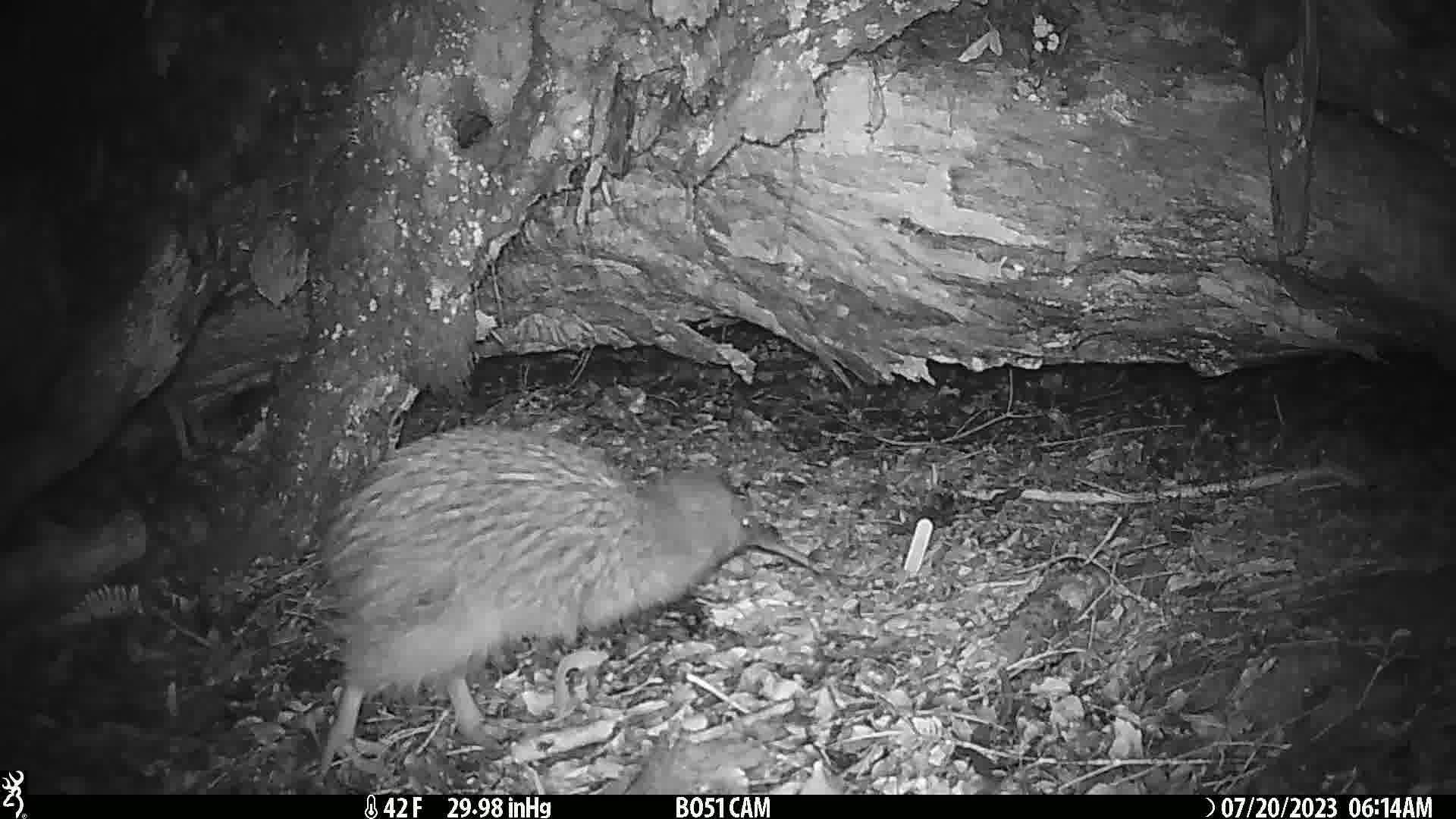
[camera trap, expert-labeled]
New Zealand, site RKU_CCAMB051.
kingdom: Animalia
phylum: Chordata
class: Aves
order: Apterygiformes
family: Apterygidae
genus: Apteryx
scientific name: Apteryx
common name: kiwi